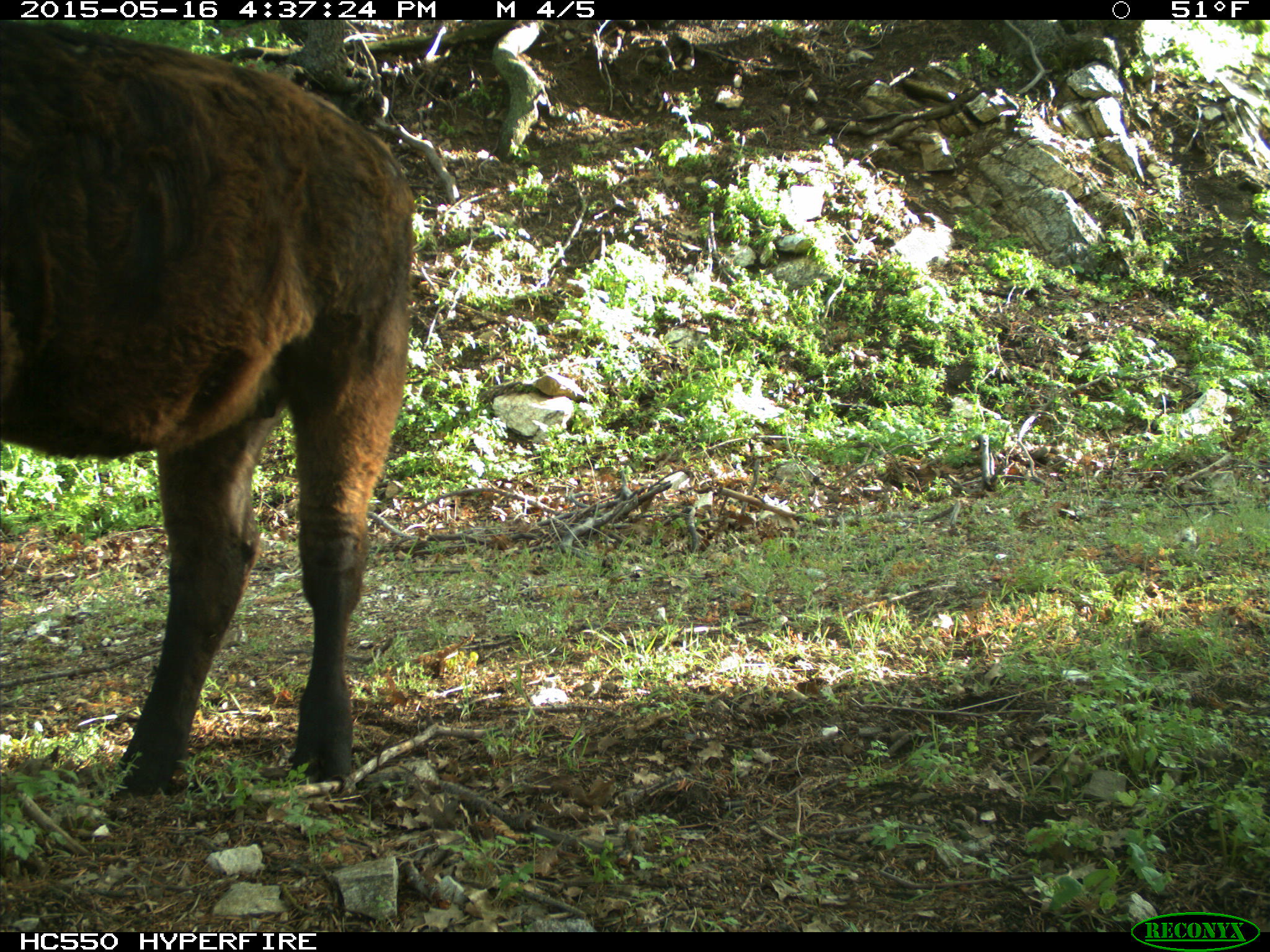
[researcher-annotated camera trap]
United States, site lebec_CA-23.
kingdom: Animalia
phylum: Chordata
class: Mammalia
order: Artiodactyla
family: Bovidae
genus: Bos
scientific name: Bos taurus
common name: domestic cow